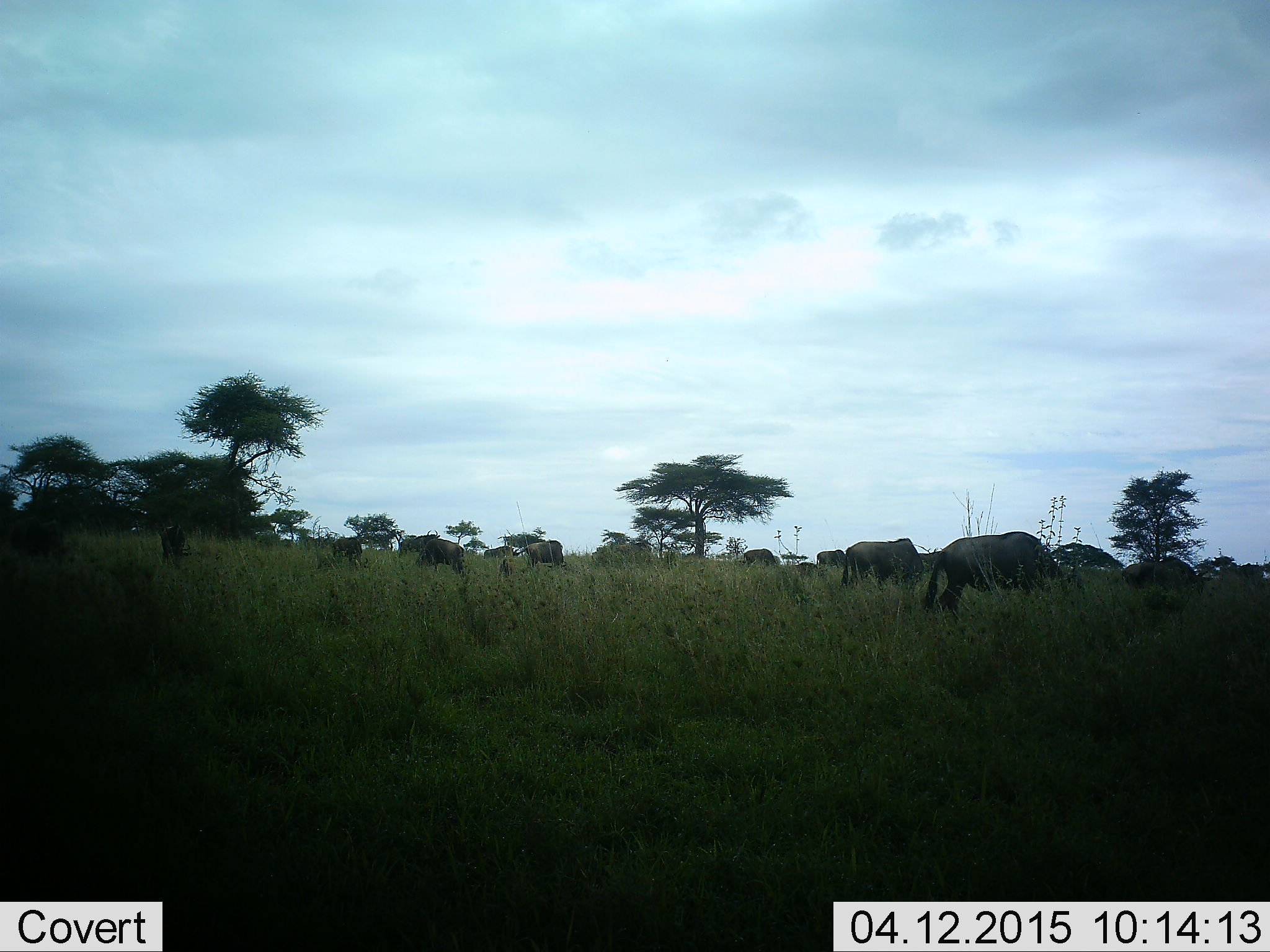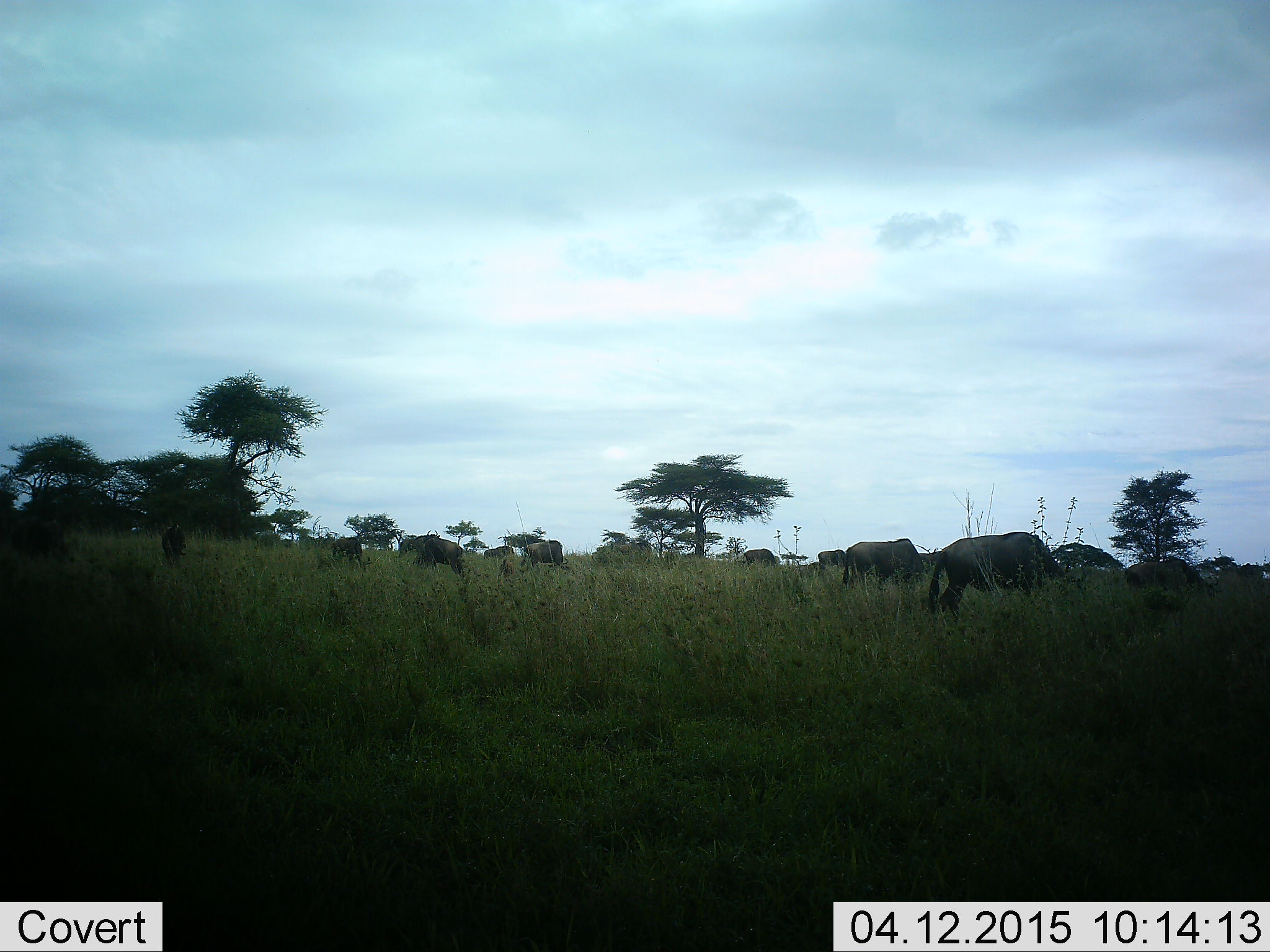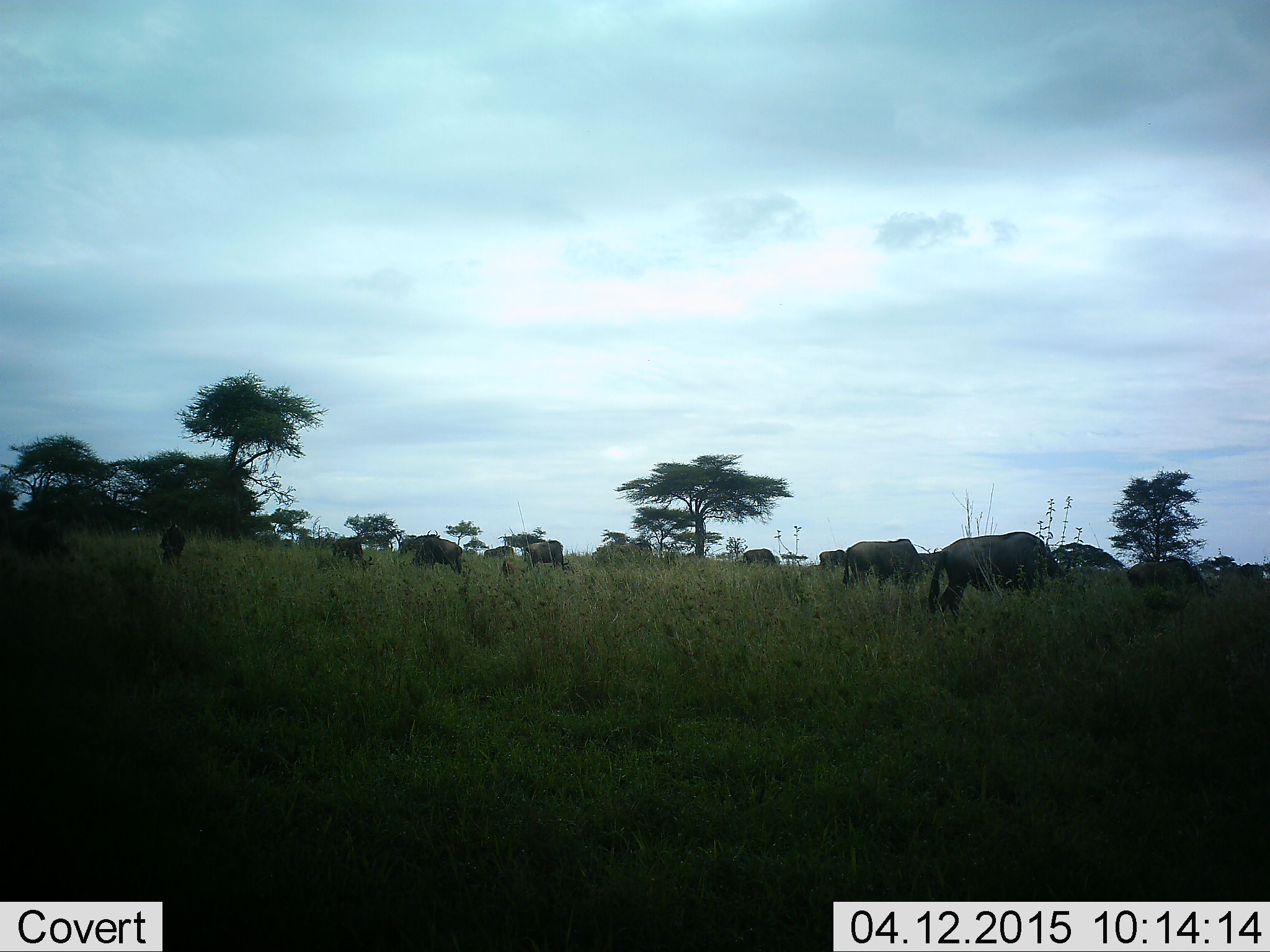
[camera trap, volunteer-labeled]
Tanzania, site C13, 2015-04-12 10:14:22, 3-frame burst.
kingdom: Animalia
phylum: Chordata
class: Mammalia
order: Artiodactyla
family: Bovidae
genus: Connochaetes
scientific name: Connochaetes taurinus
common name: blue wildebeest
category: wildebeest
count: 11-50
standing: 50%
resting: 0%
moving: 10%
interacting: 0%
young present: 0%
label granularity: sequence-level